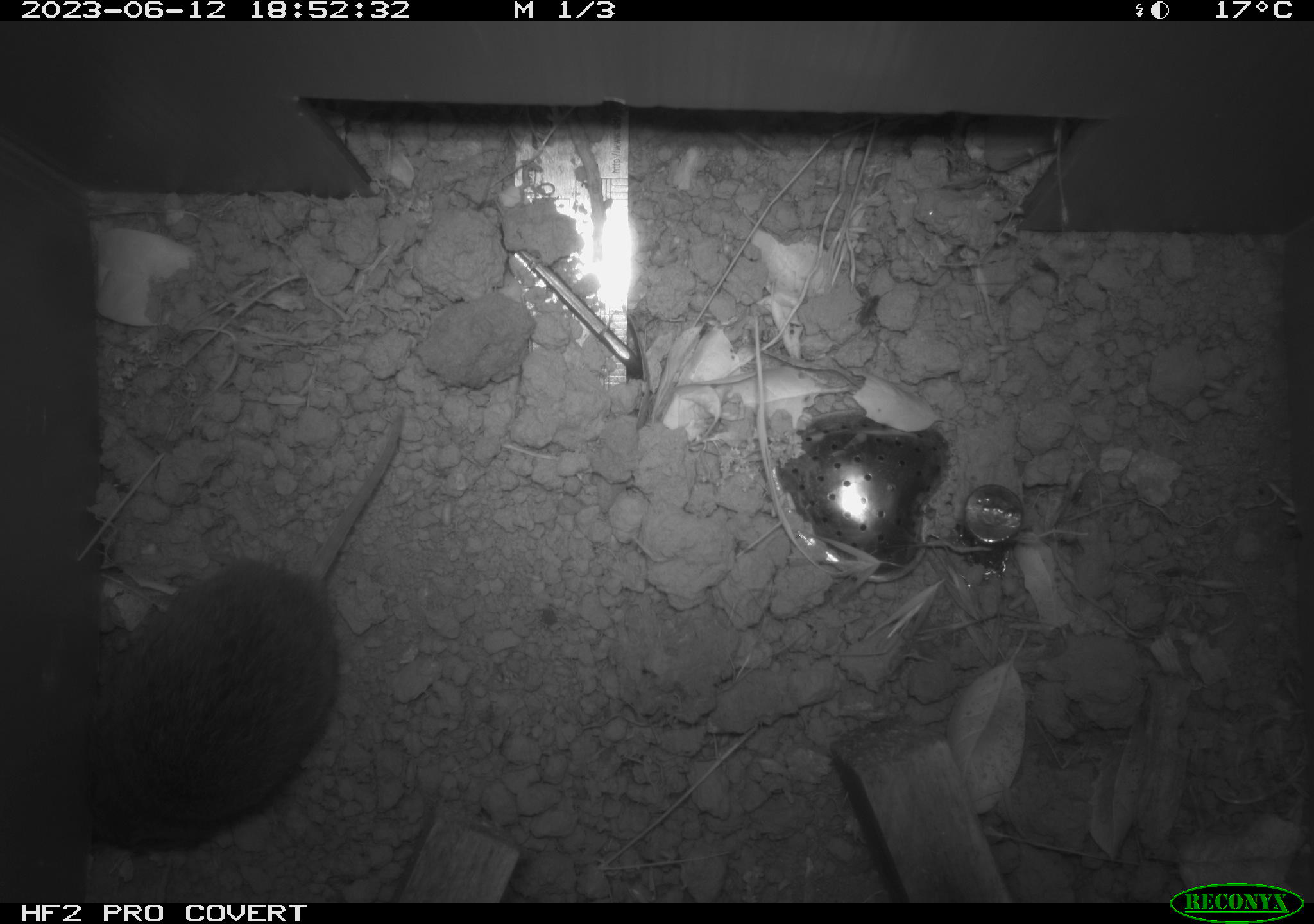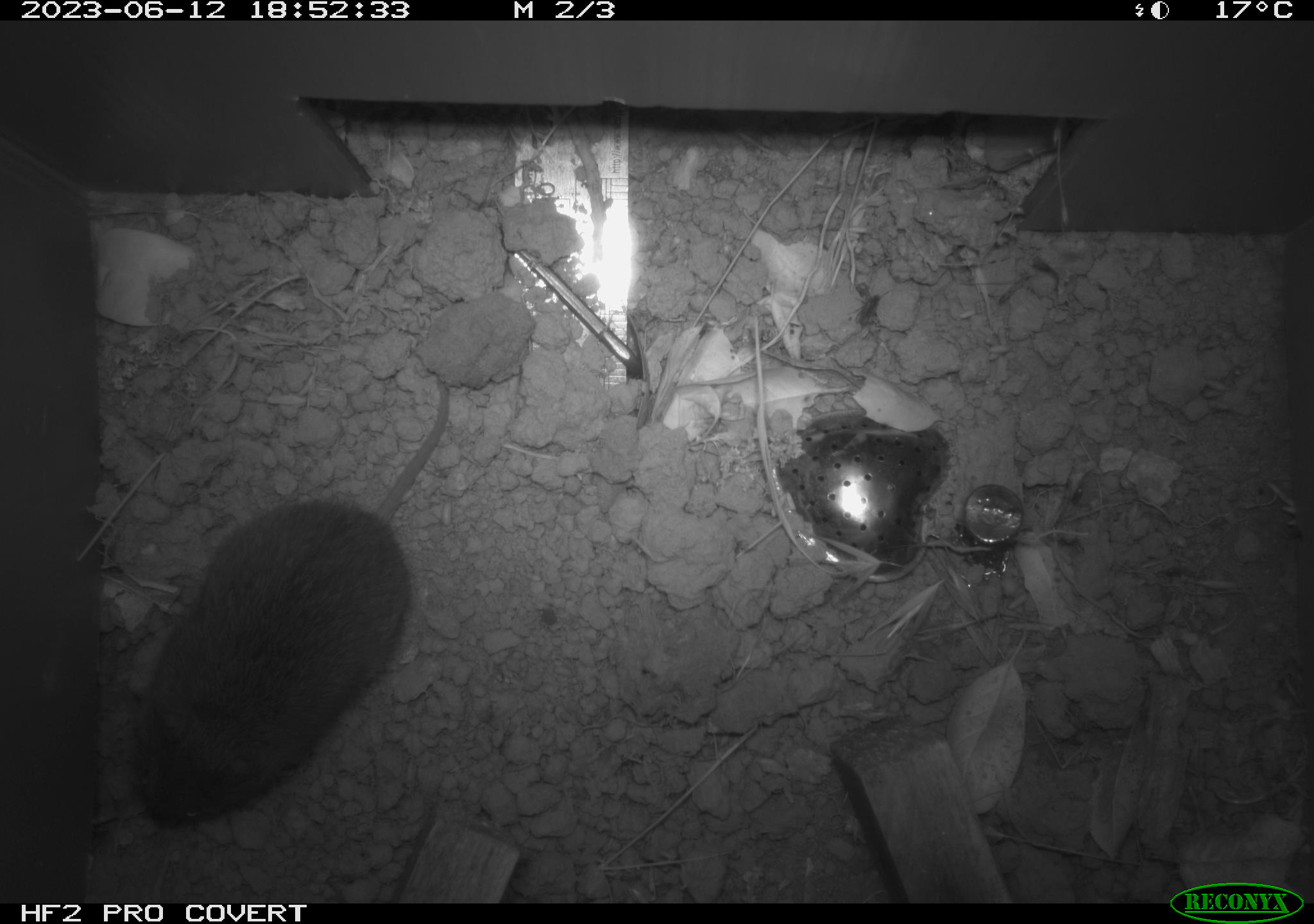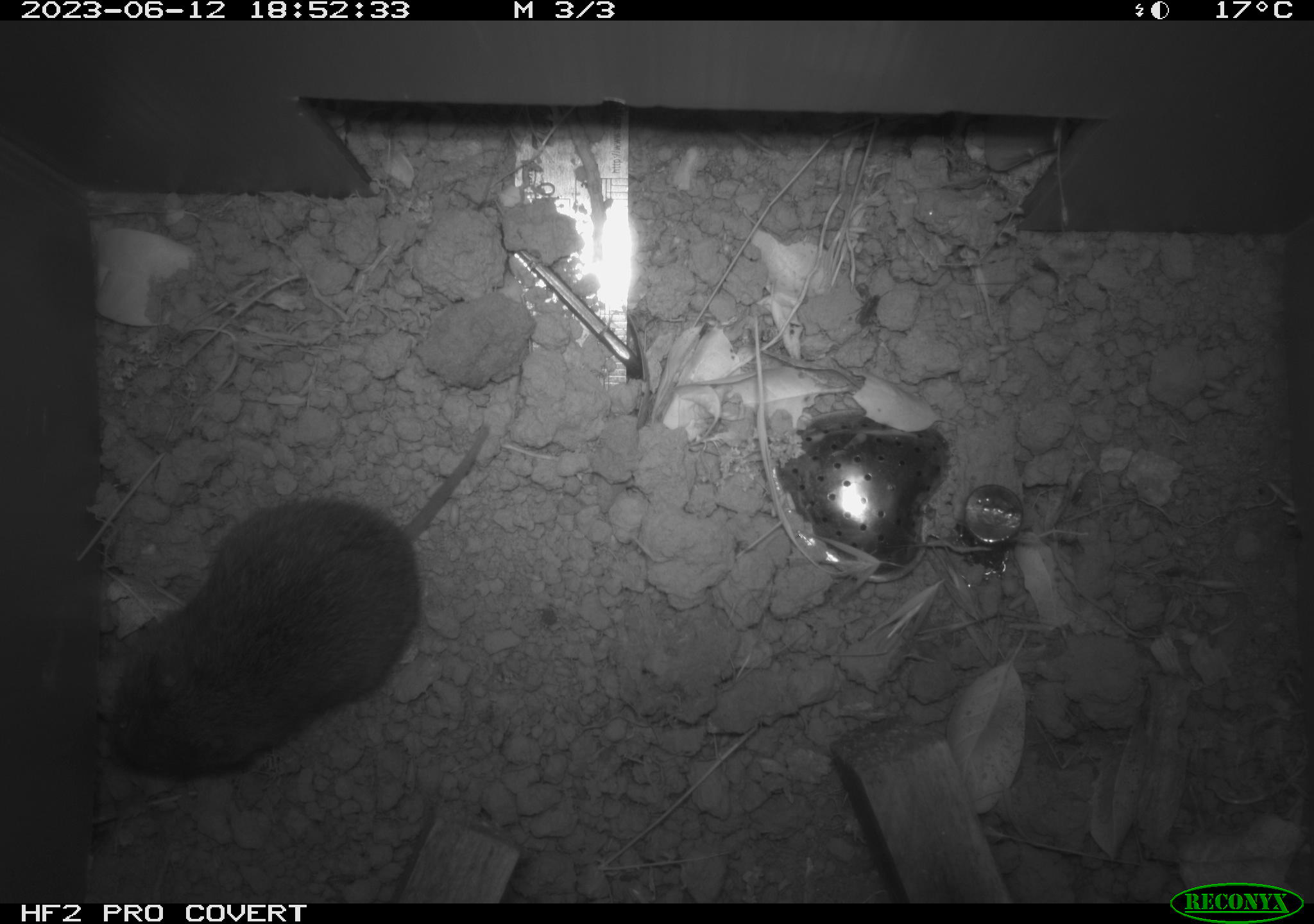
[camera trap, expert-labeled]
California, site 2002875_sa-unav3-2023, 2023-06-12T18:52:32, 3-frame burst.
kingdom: Animalia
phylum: Chordata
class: Mammalia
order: Rodentia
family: Cricetidae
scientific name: Arvicolinae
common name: voles, lemmings, and muskrats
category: arvicolinae subfamily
Arvicolinae subfamily (voles, lemmings, and muskrats) (Arvicolinae).